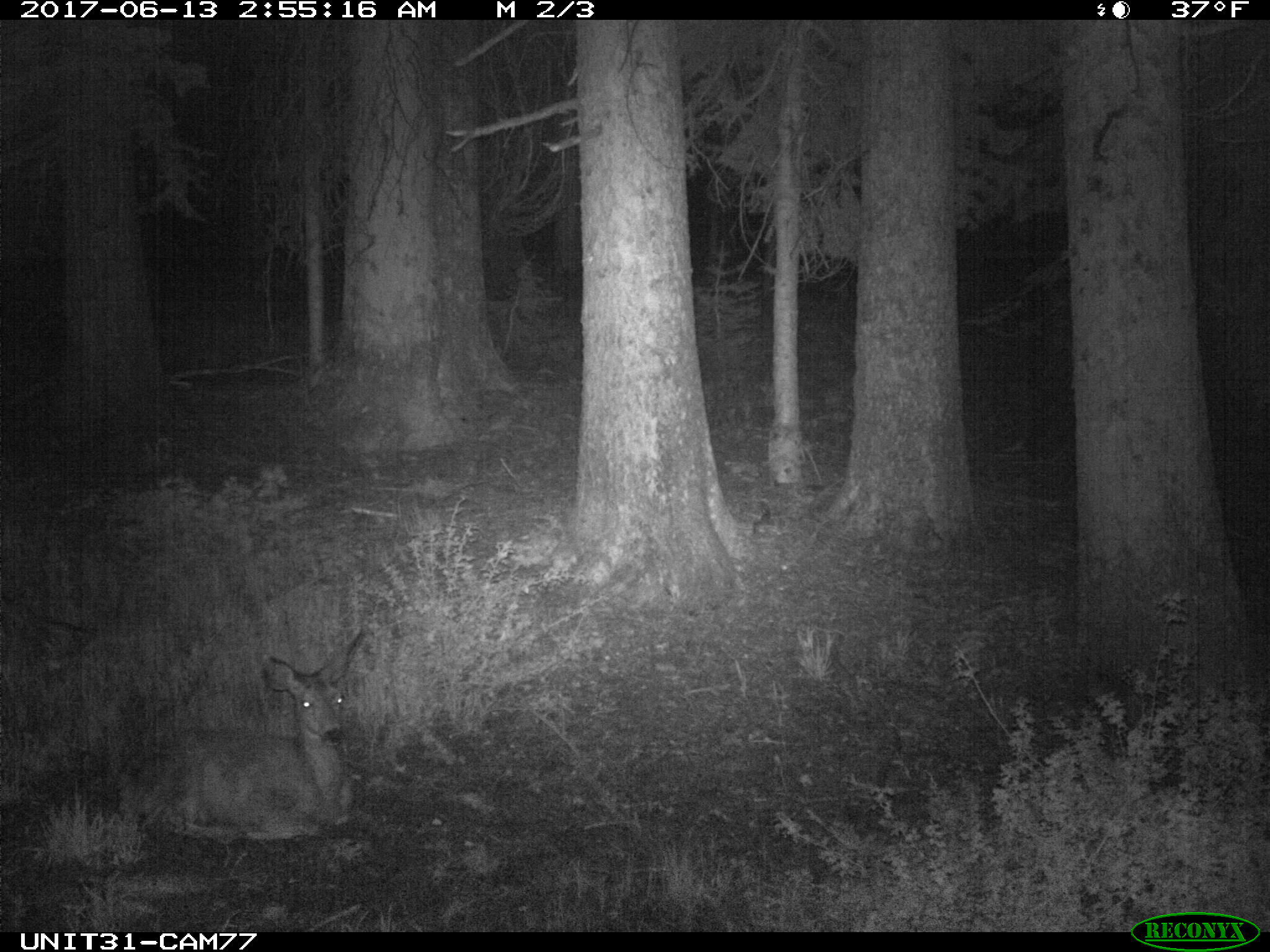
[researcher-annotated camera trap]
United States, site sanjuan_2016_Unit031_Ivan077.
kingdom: Animalia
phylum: Chordata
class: Mammalia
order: Artiodactyla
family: Cervidae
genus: Odocoileus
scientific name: Odocoileus hemionus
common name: mule deer